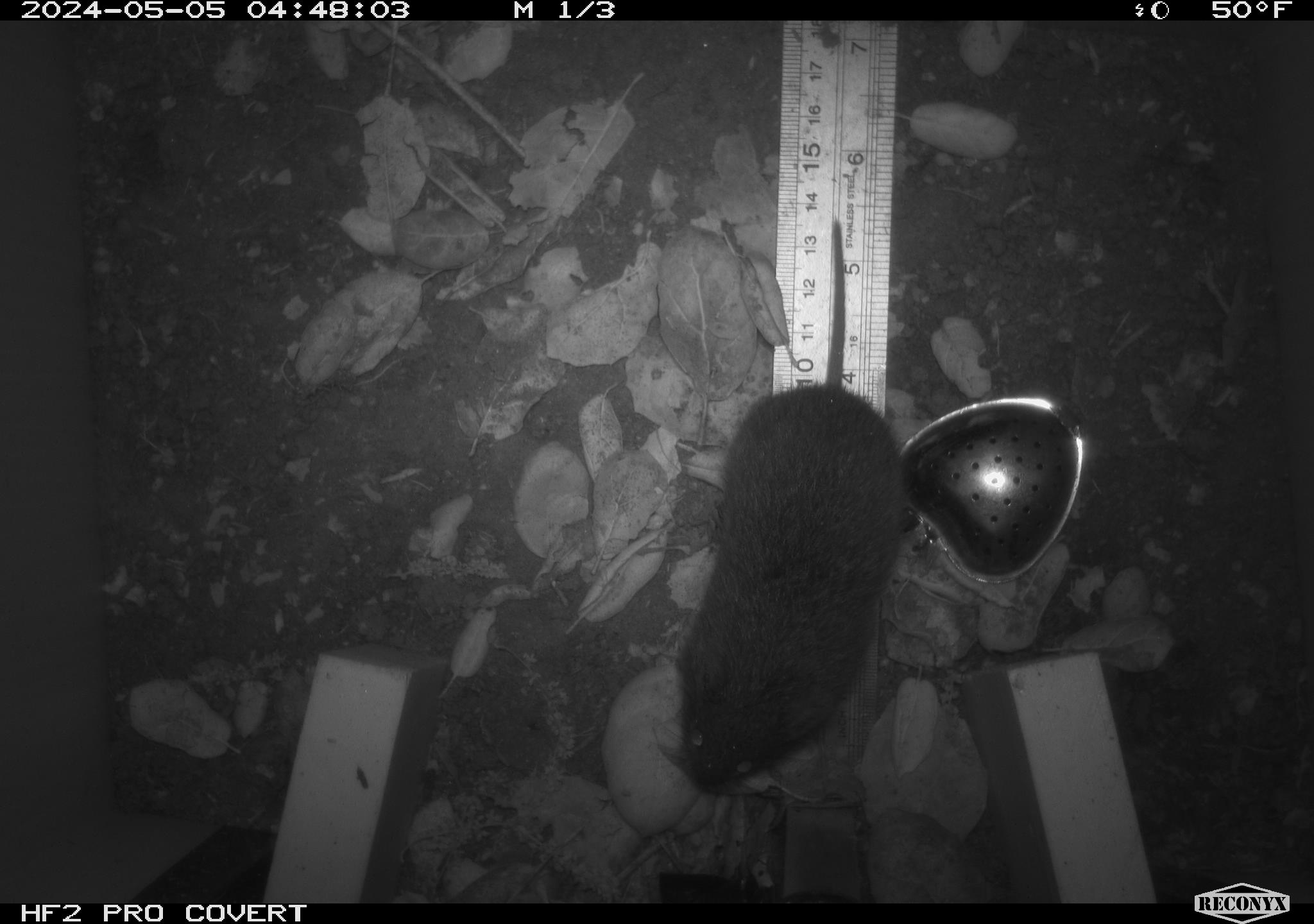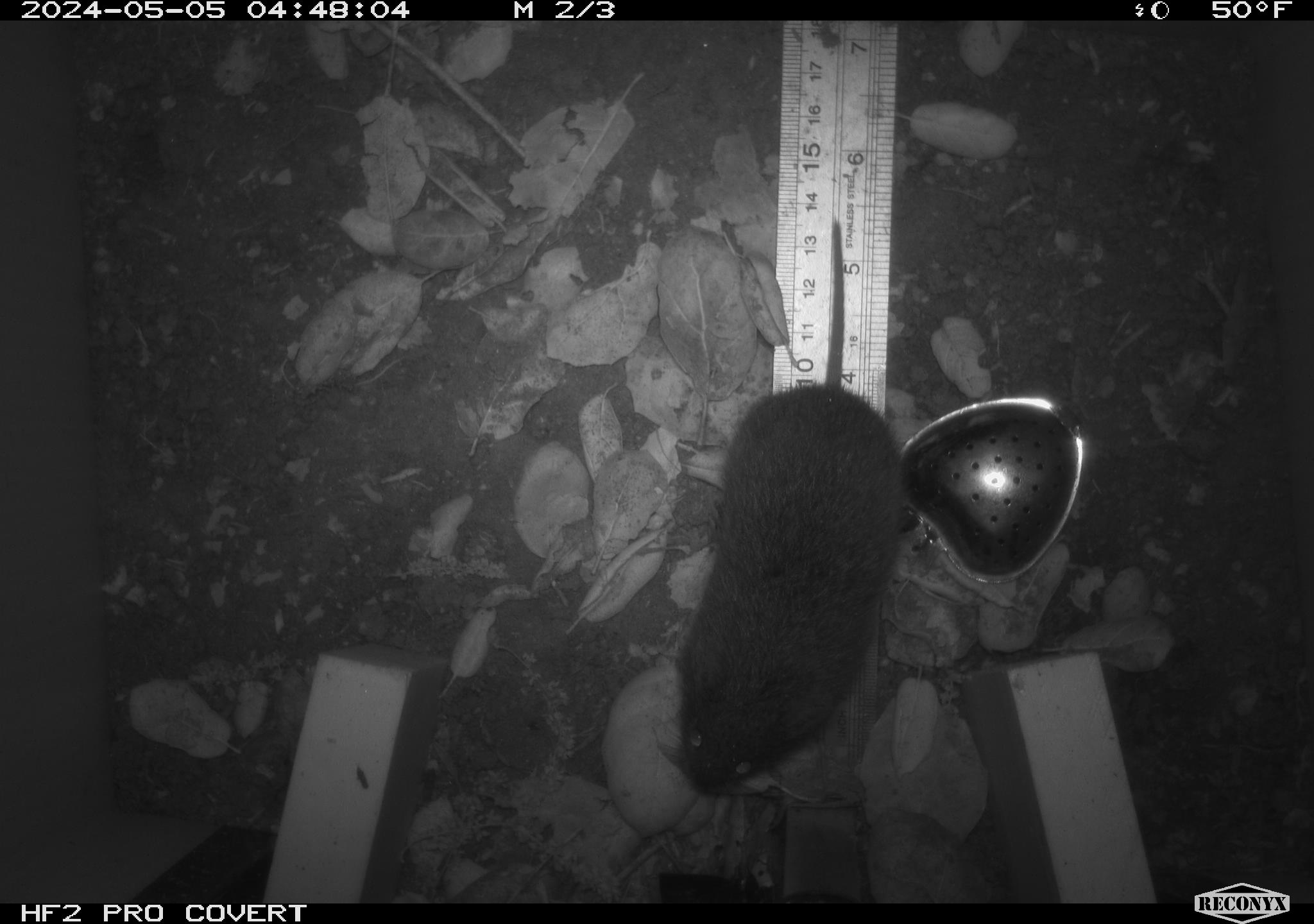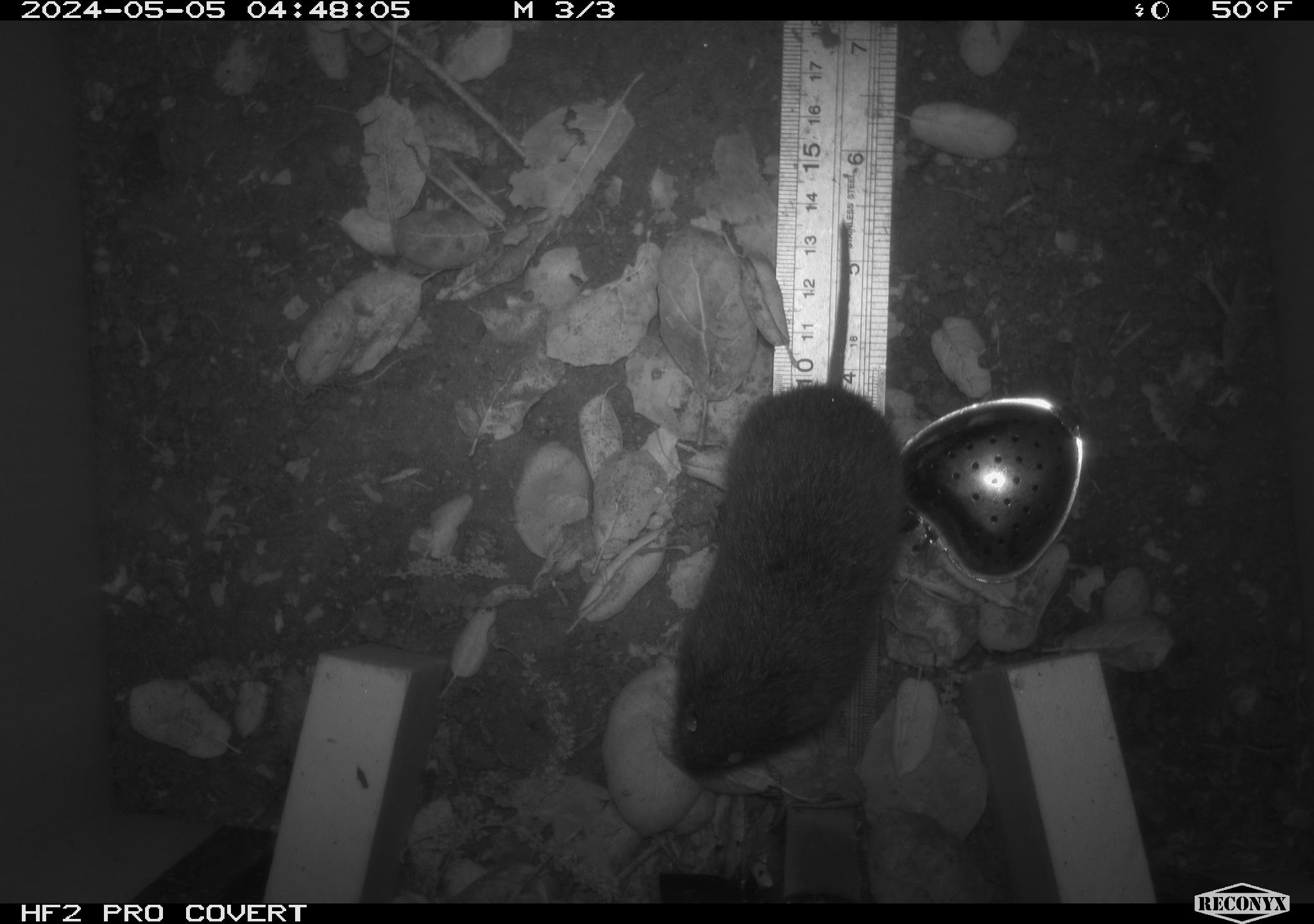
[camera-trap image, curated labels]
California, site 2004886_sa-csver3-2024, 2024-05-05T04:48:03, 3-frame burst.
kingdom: Animalia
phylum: Chordata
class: Mammalia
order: Rodentia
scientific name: Rodentia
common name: rodent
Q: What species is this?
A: Rodent (Rodentia).